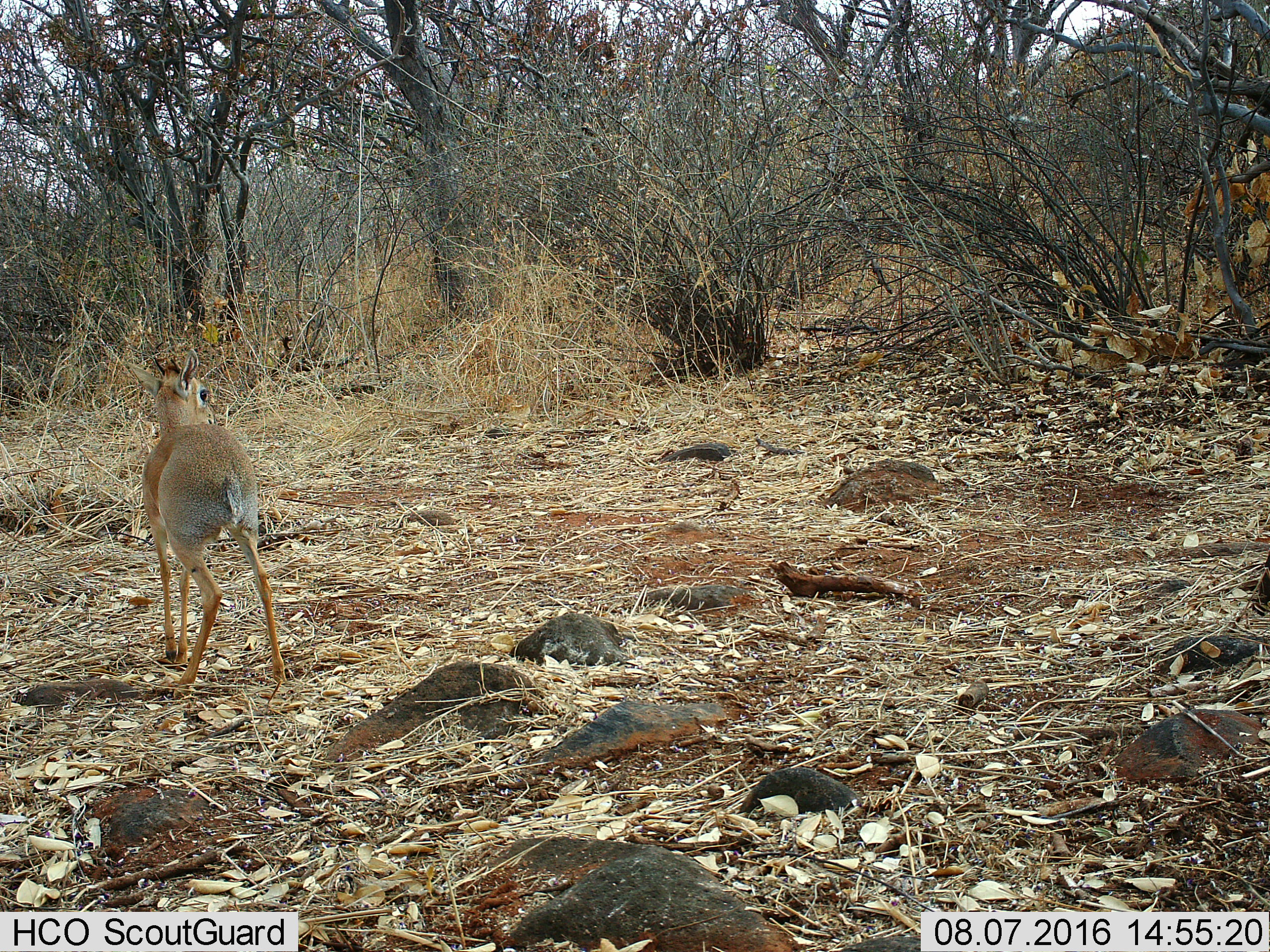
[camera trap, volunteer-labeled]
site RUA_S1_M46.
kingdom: Animalia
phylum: Chordata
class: Mammalia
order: Artiodactyla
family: Bovidae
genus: Madoqua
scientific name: Madoqua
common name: dik-dik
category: dikdik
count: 1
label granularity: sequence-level